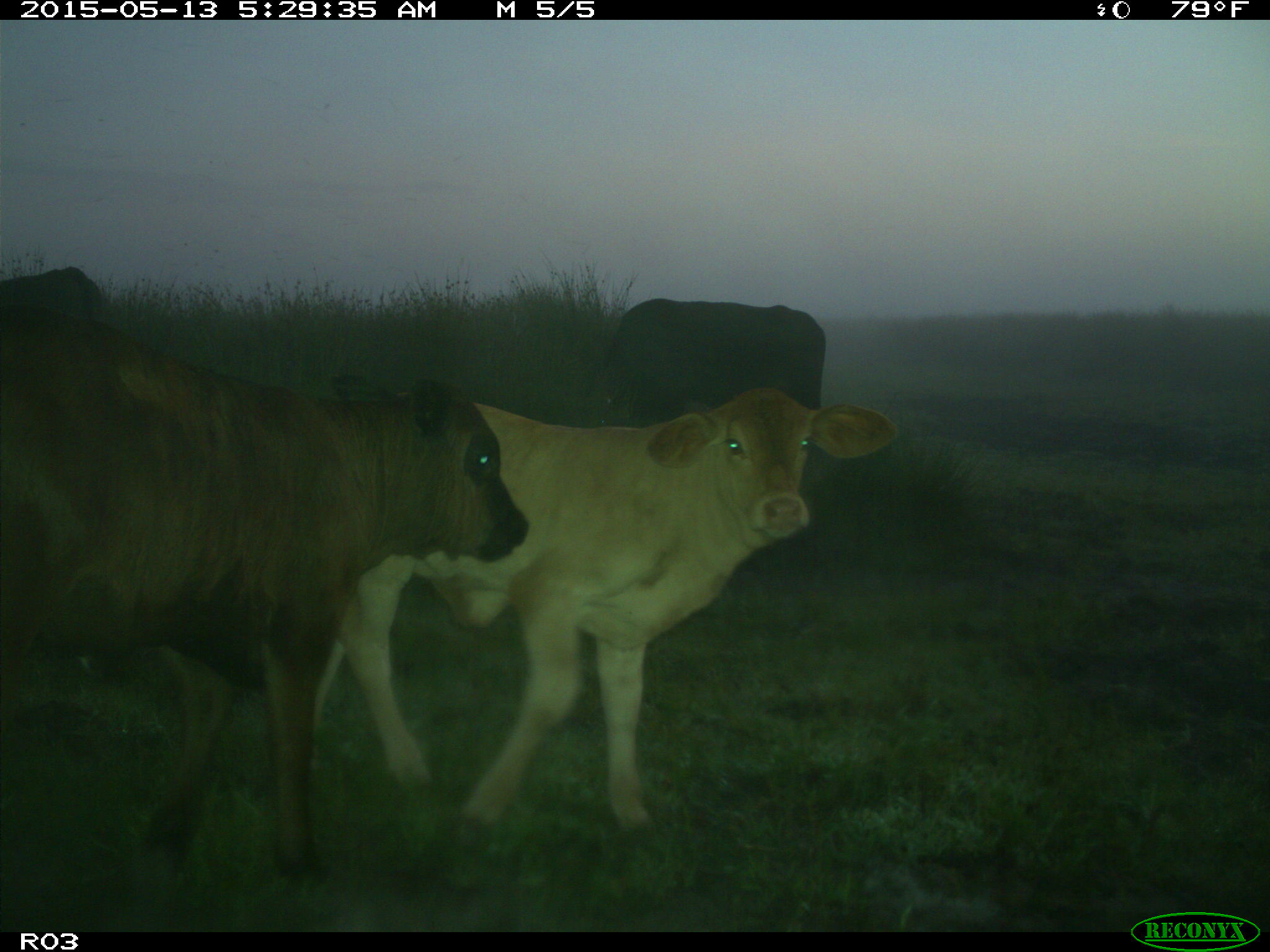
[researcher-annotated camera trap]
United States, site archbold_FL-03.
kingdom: Animalia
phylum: Chordata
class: Mammalia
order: Artiodactyla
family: Bovidae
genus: Bos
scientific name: Bos taurus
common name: domestic cow